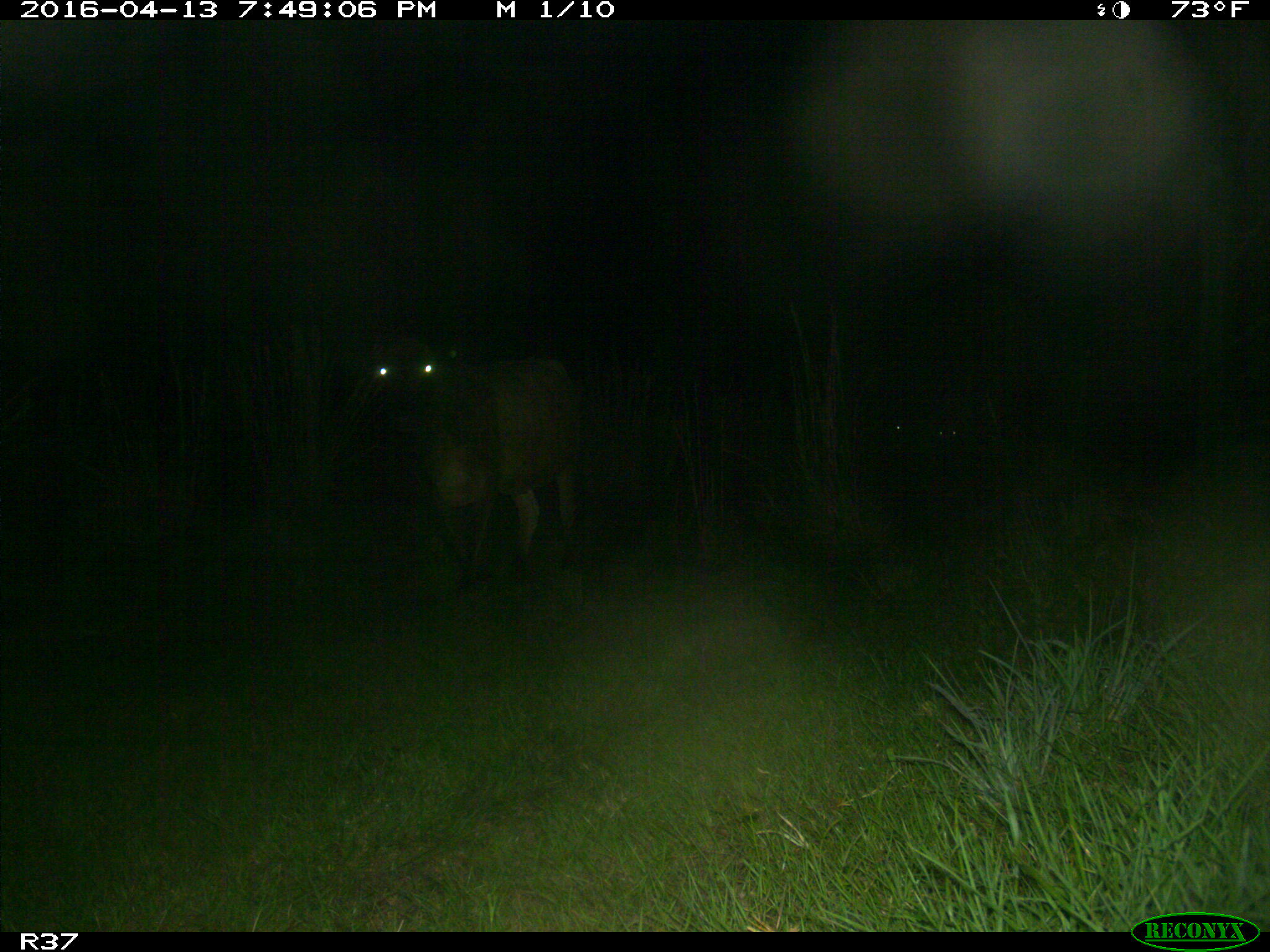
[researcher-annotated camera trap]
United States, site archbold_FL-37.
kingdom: Animalia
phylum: Chordata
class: Mammalia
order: Artiodactyla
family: Bovidae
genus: Bos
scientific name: Bos taurus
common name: domestic cow